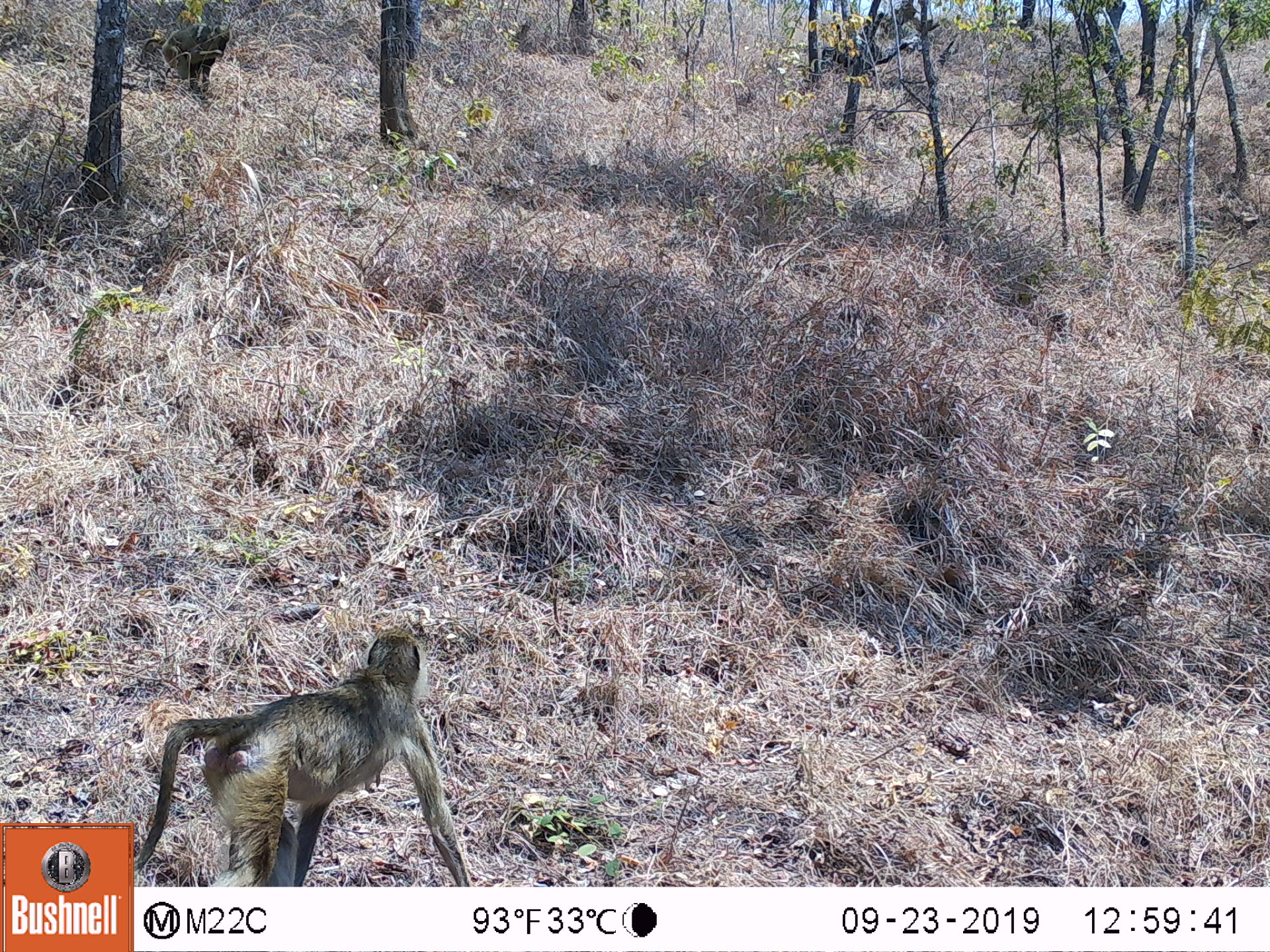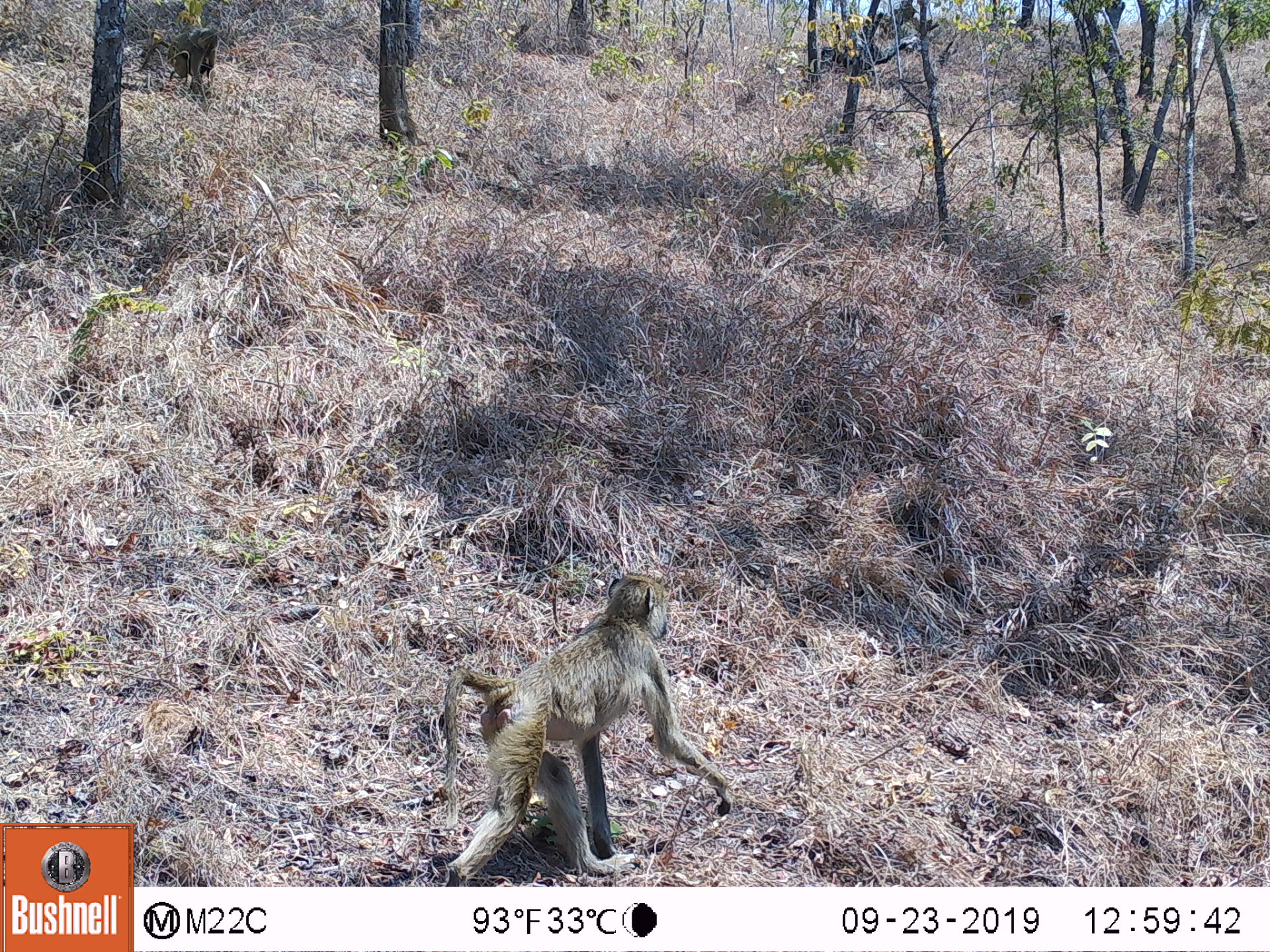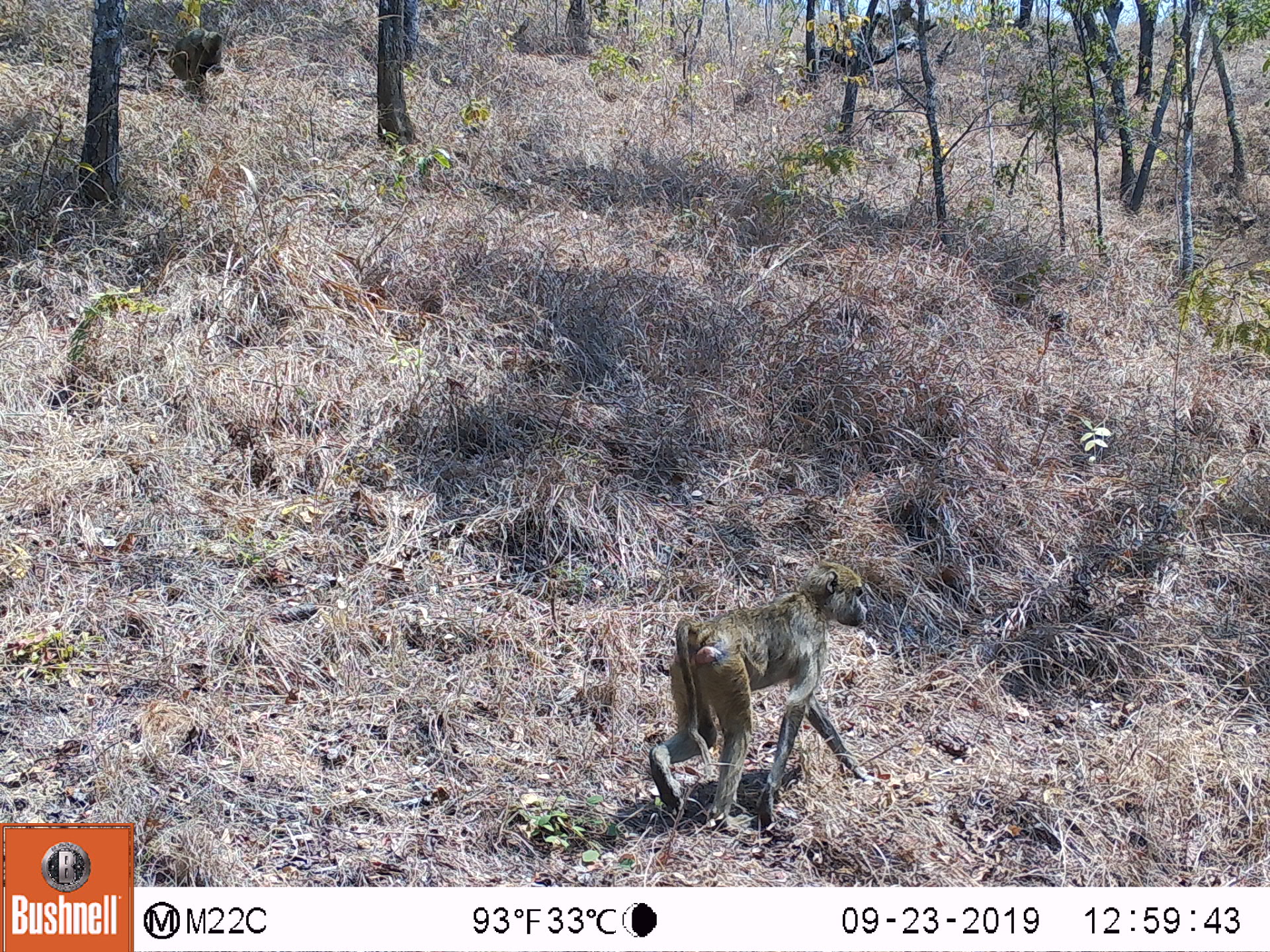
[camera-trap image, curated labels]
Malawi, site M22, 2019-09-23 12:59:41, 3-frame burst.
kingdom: Animalia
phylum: Chordata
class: Mammalia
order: Primates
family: Cercopithecidae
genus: Papio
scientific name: Papio cynocephalus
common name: yellow baboon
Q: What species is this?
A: Yellow baboon (Papio cynocephalus).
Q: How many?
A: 1.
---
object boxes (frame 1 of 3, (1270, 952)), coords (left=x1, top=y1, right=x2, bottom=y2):
yellow baboon: (left=136, top=630, right=470, bottom=880)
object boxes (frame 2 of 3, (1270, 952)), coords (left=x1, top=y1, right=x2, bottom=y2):
yellow baboon: (left=445, top=572, right=736, bottom=883)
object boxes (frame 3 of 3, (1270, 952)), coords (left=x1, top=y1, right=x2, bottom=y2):
yellow baboon: (left=647, top=557, right=868, bottom=838)